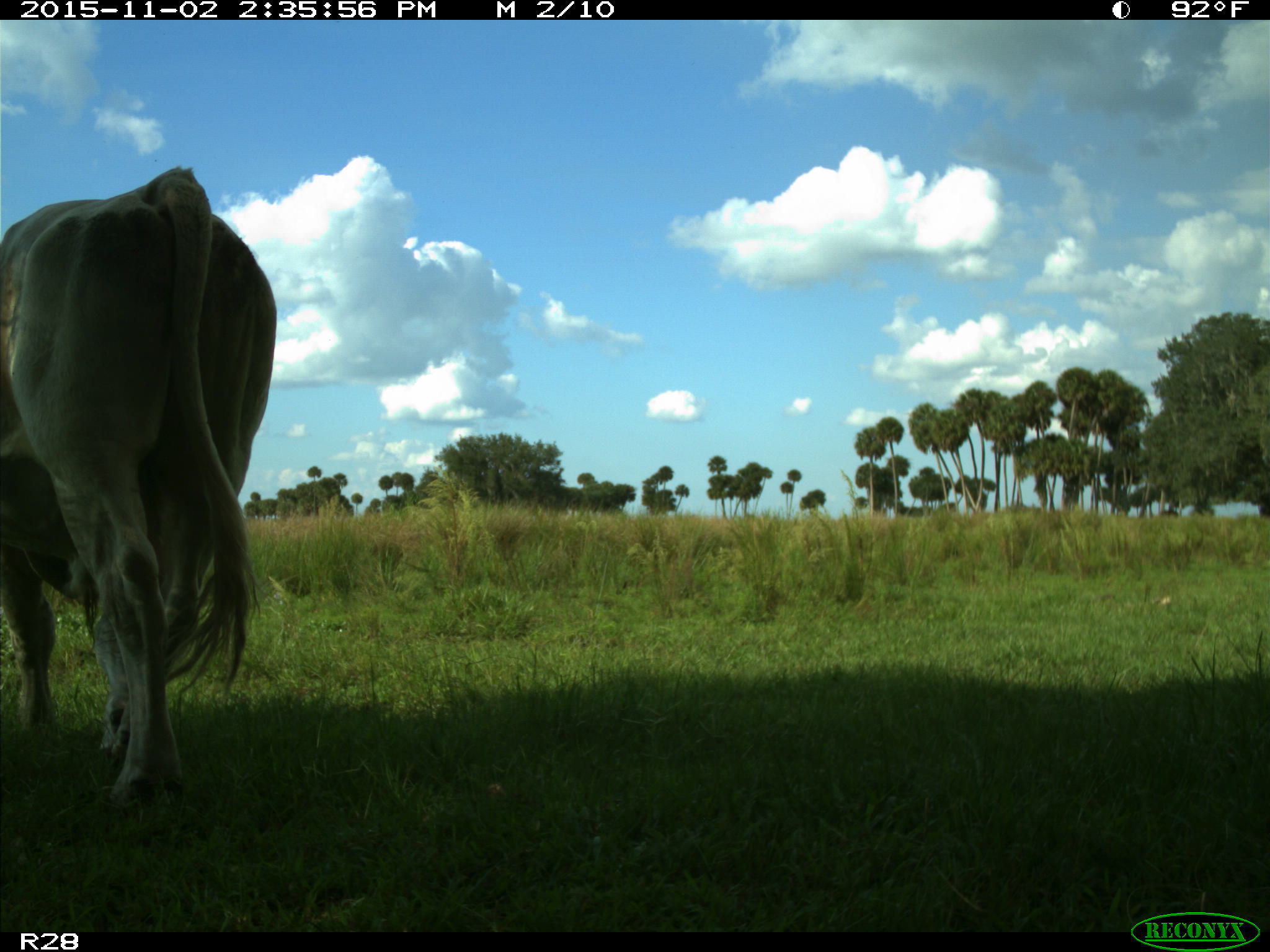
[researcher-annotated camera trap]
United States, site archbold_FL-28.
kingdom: Animalia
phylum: Chordata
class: Mammalia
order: Artiodactyla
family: Bovidae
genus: Bos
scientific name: Bos taurus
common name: domestic cow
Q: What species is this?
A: Bos taurus (domestic cow).